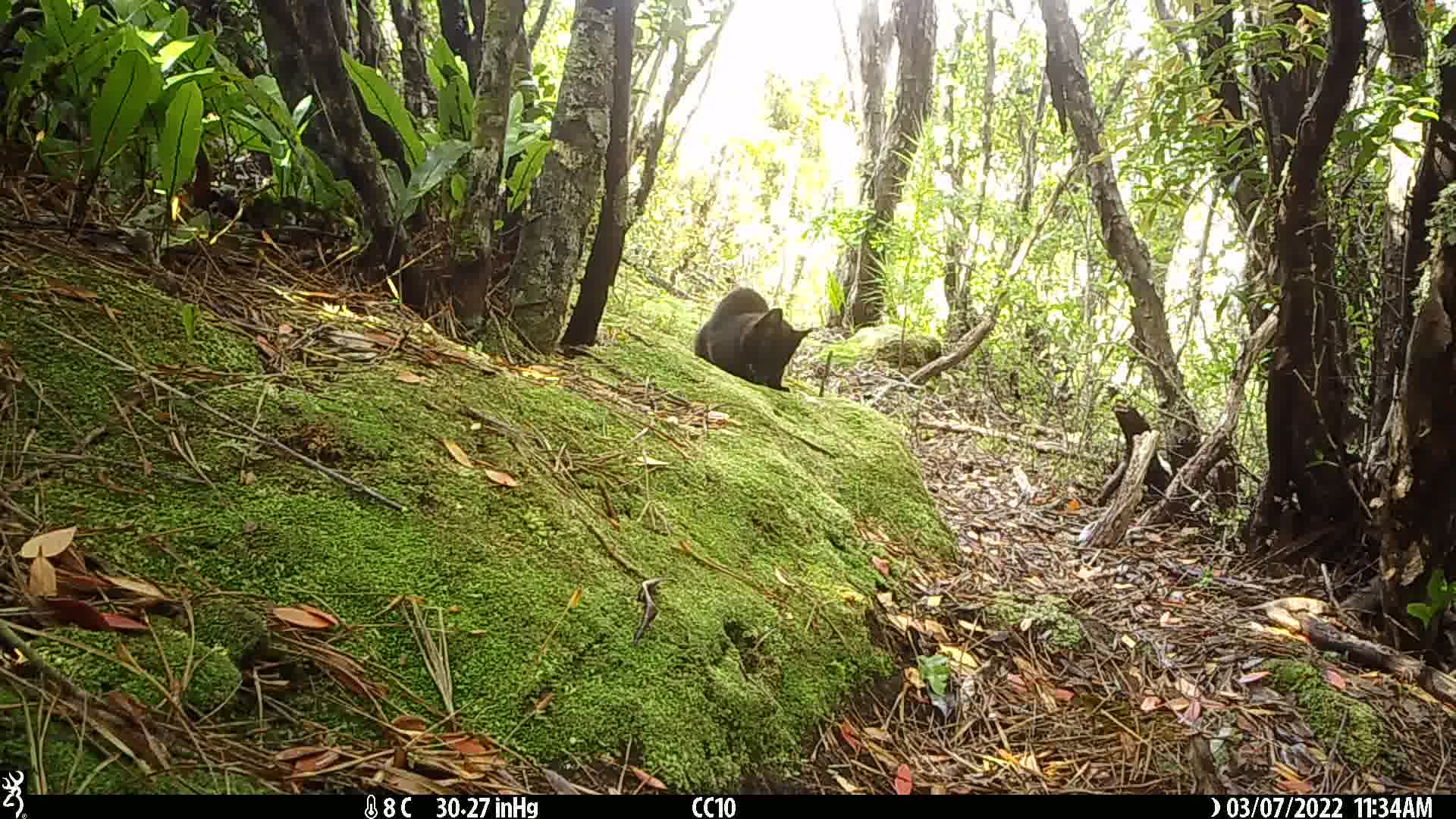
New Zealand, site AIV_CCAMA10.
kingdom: Animalia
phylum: Chordata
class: Mammalia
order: Carnivora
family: Felidae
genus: Felis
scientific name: Felis catus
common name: domestic cat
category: cat